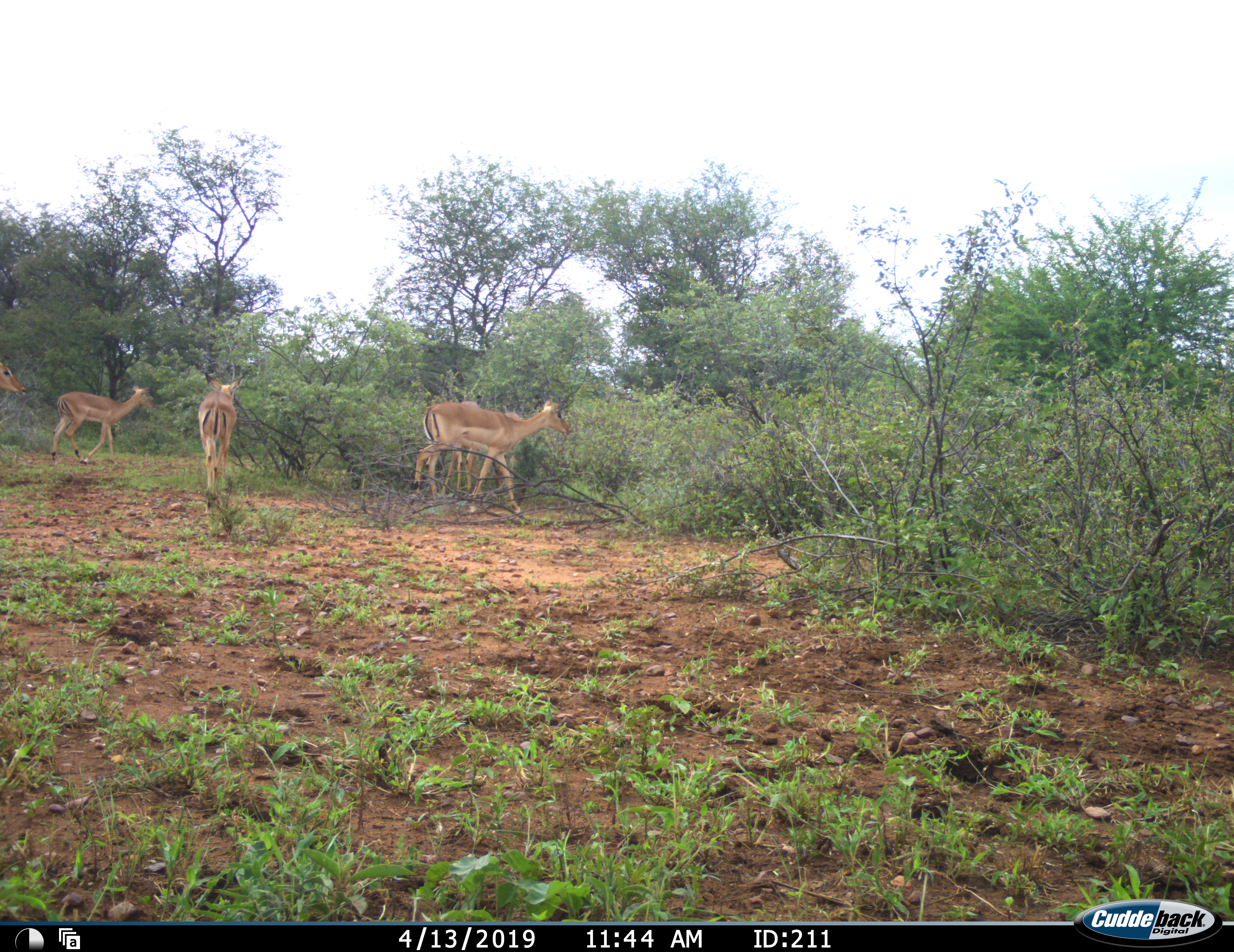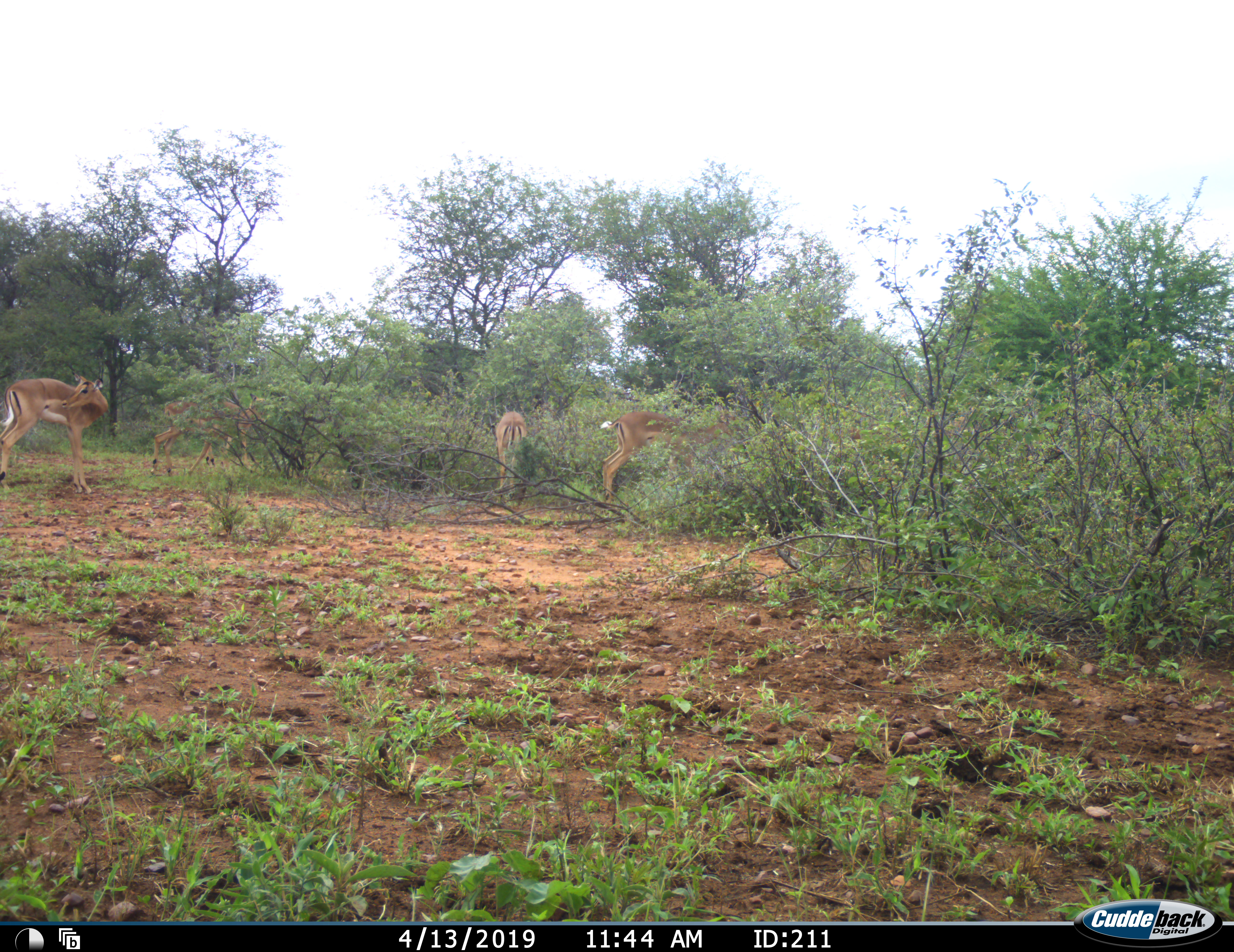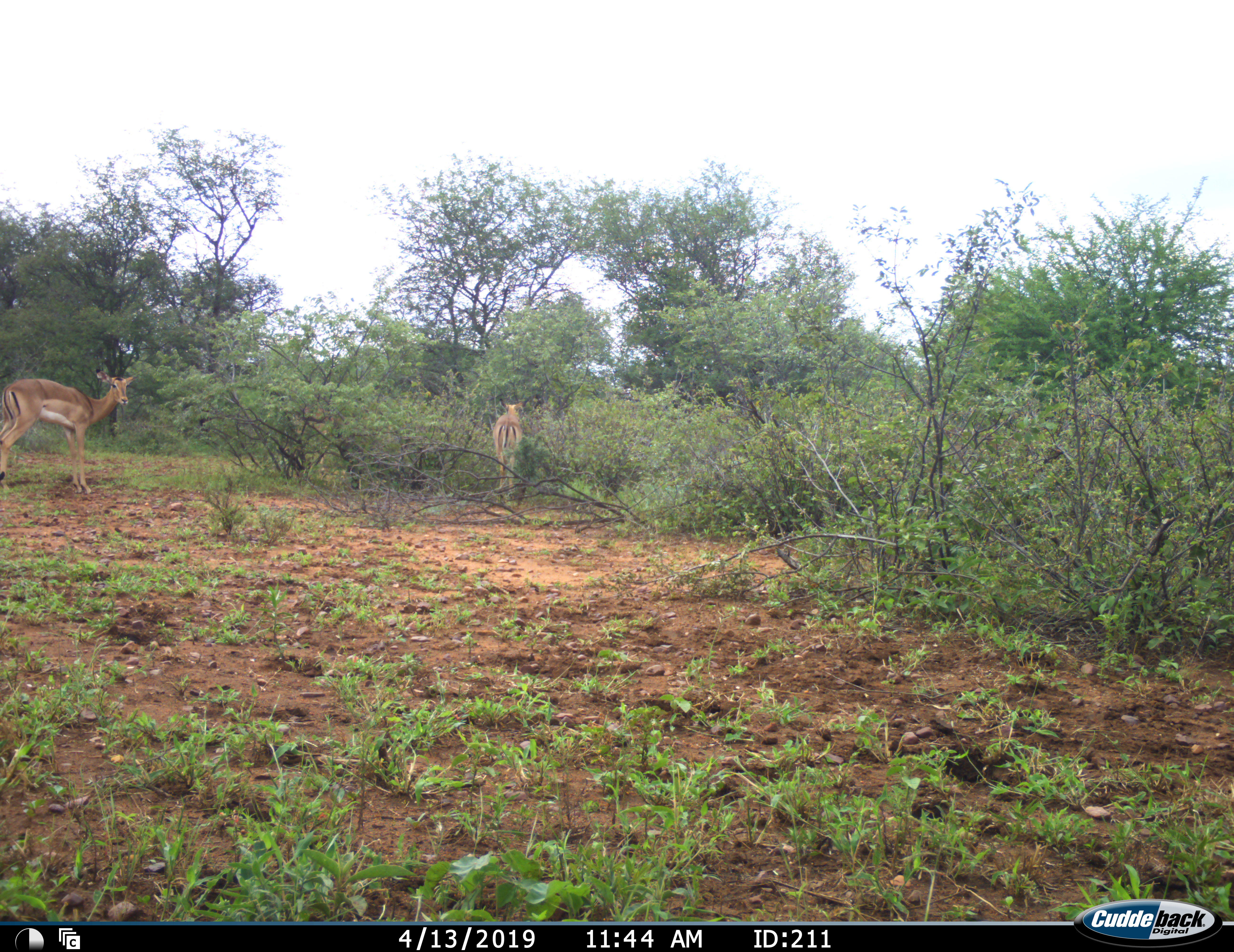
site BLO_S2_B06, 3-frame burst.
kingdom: Animalia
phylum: Chordata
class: Mammalia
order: Artiodactyla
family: Bovidae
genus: Aepyceros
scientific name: Aepyceros melampus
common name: impala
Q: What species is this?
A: Impala (Aepyceros melampus).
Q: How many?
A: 5.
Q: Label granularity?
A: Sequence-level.